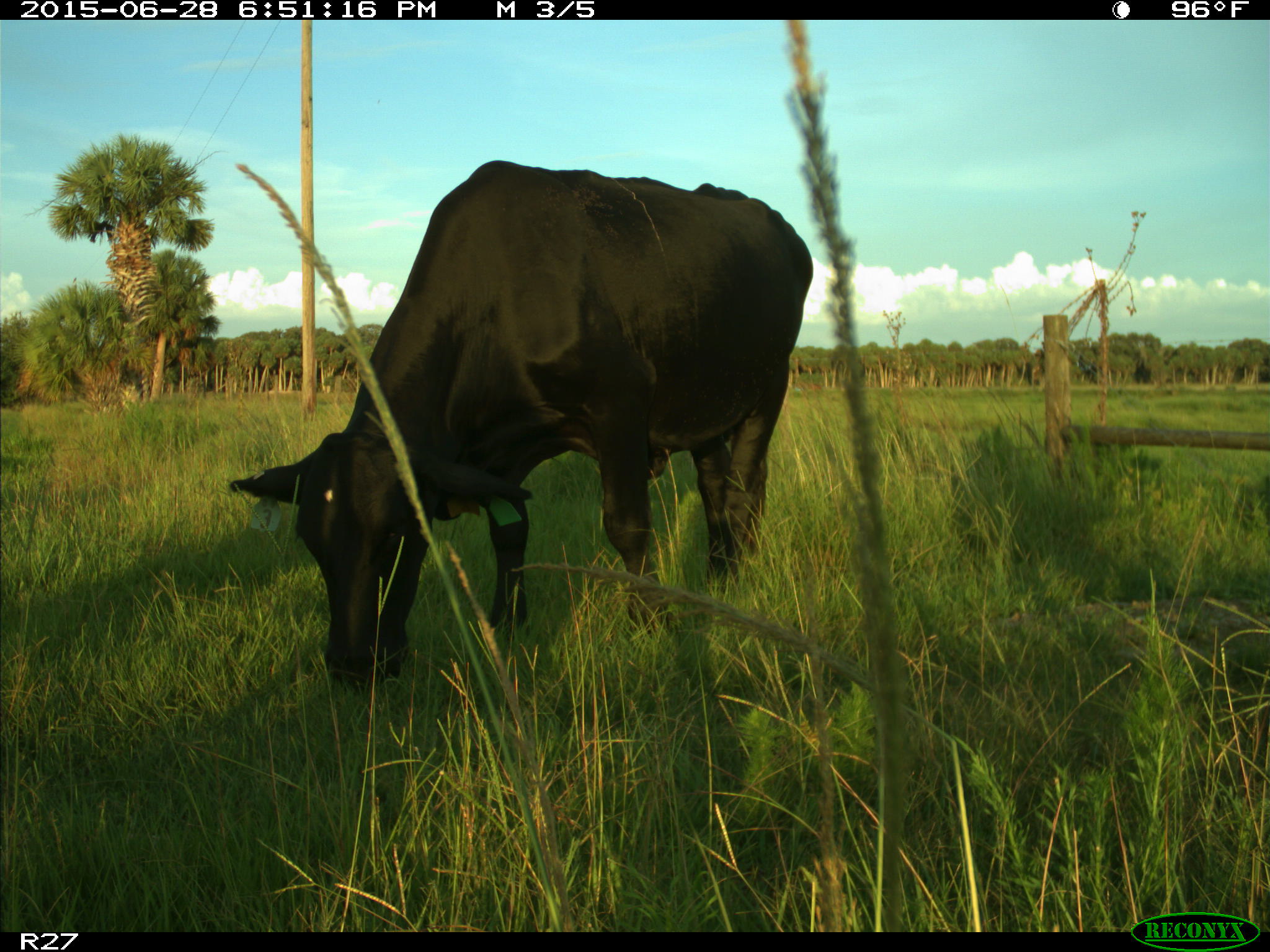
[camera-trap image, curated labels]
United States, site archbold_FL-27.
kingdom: Animalia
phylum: Chordata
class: Mammalia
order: Artiodactyla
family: Bovidae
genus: Bos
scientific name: Bos taurus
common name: domestic cow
Bos taurus (domestic cow).